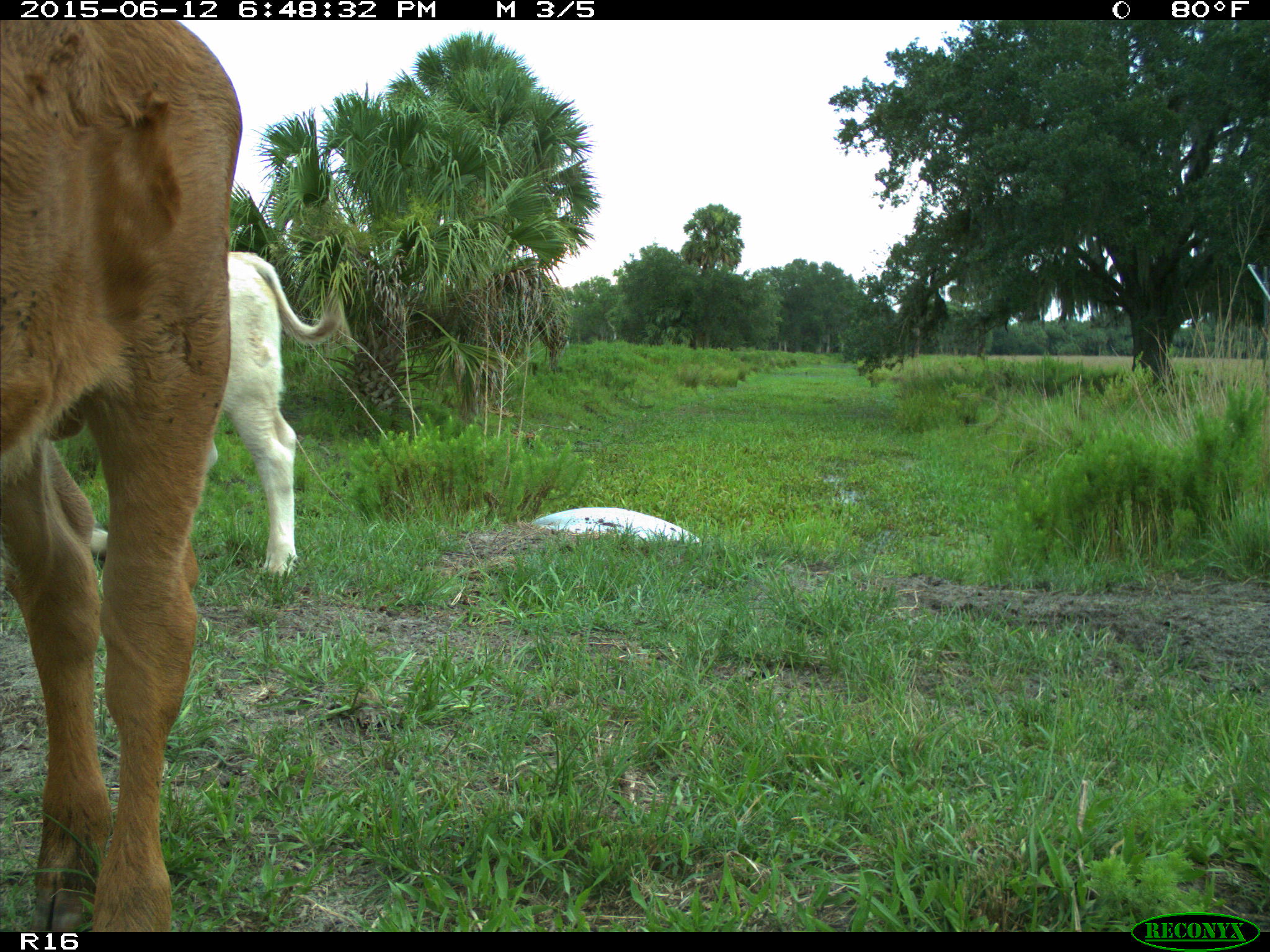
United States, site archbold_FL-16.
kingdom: Animalia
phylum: Chordata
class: Mammalia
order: Artiodactyla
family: Bovidae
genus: Bos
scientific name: Bos taurus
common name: domestic cow